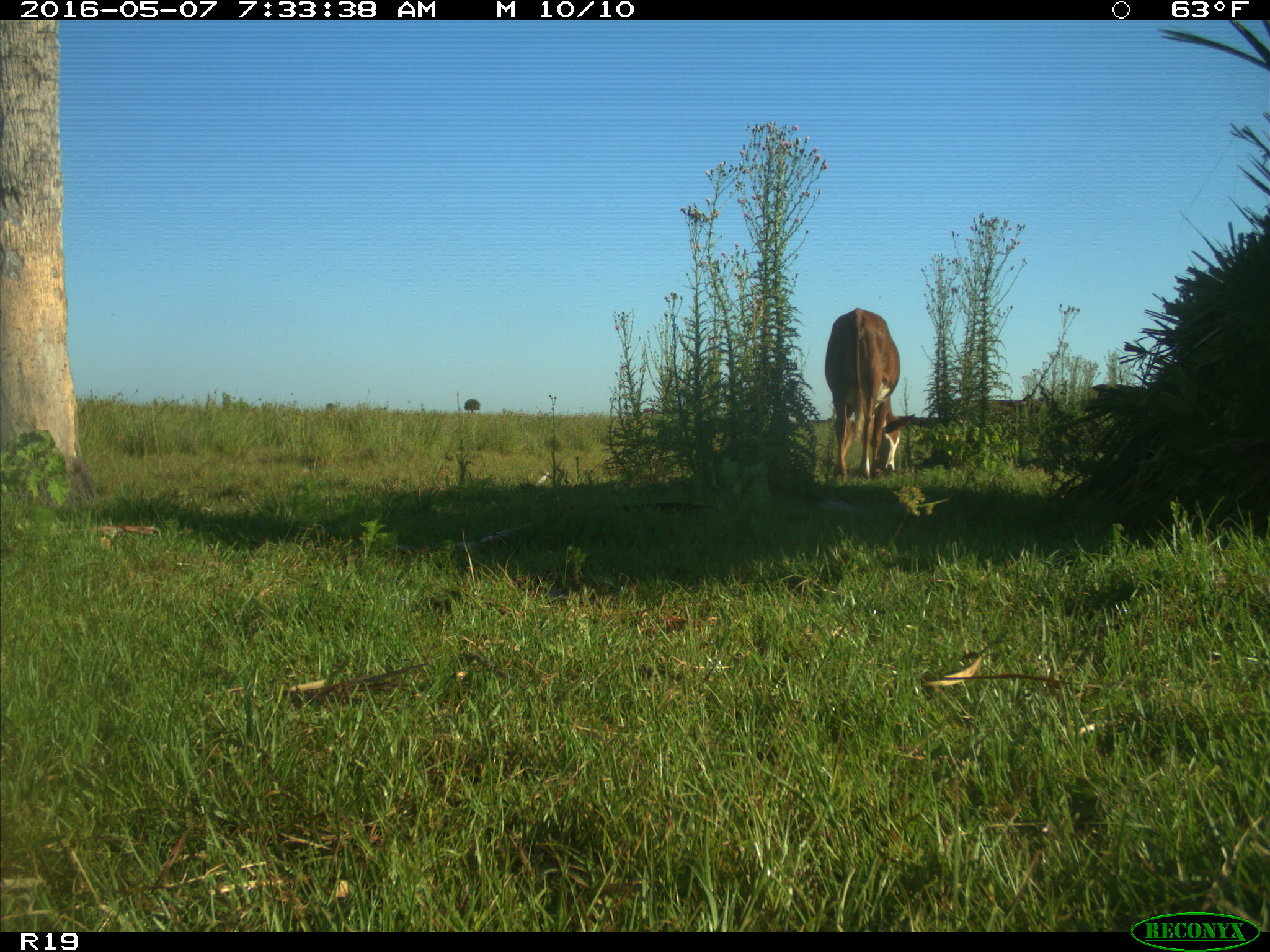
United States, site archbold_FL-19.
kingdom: Animalia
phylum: Chordata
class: Mammalia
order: Artiodactyla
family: Bovidae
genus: Bos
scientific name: Bos taurus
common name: domestic cow